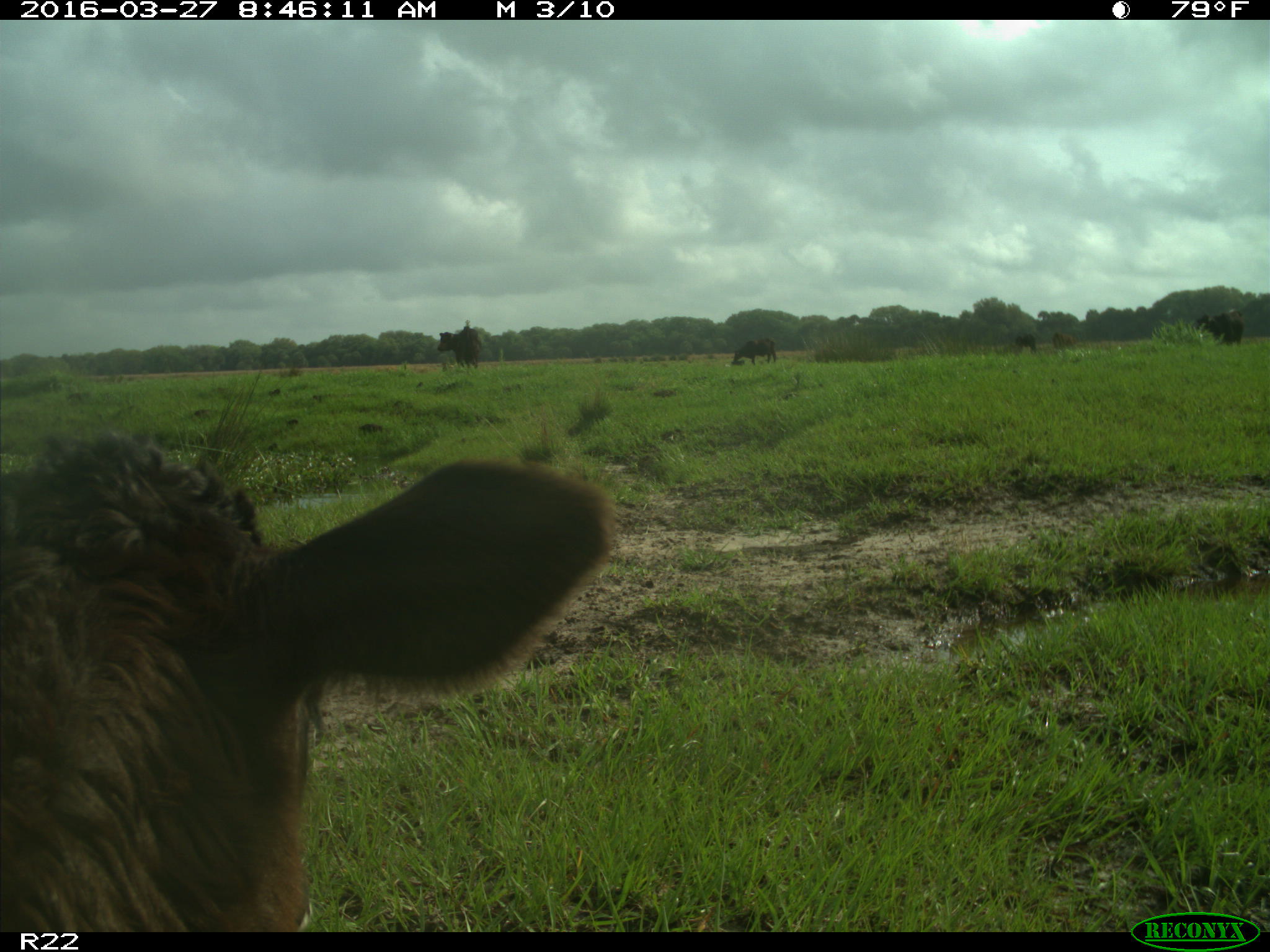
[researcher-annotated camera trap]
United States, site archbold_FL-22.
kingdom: Animalia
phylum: Chordata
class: Mammalia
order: Artiodactyla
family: Bovidae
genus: Bos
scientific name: Bos taurus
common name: domestic cow